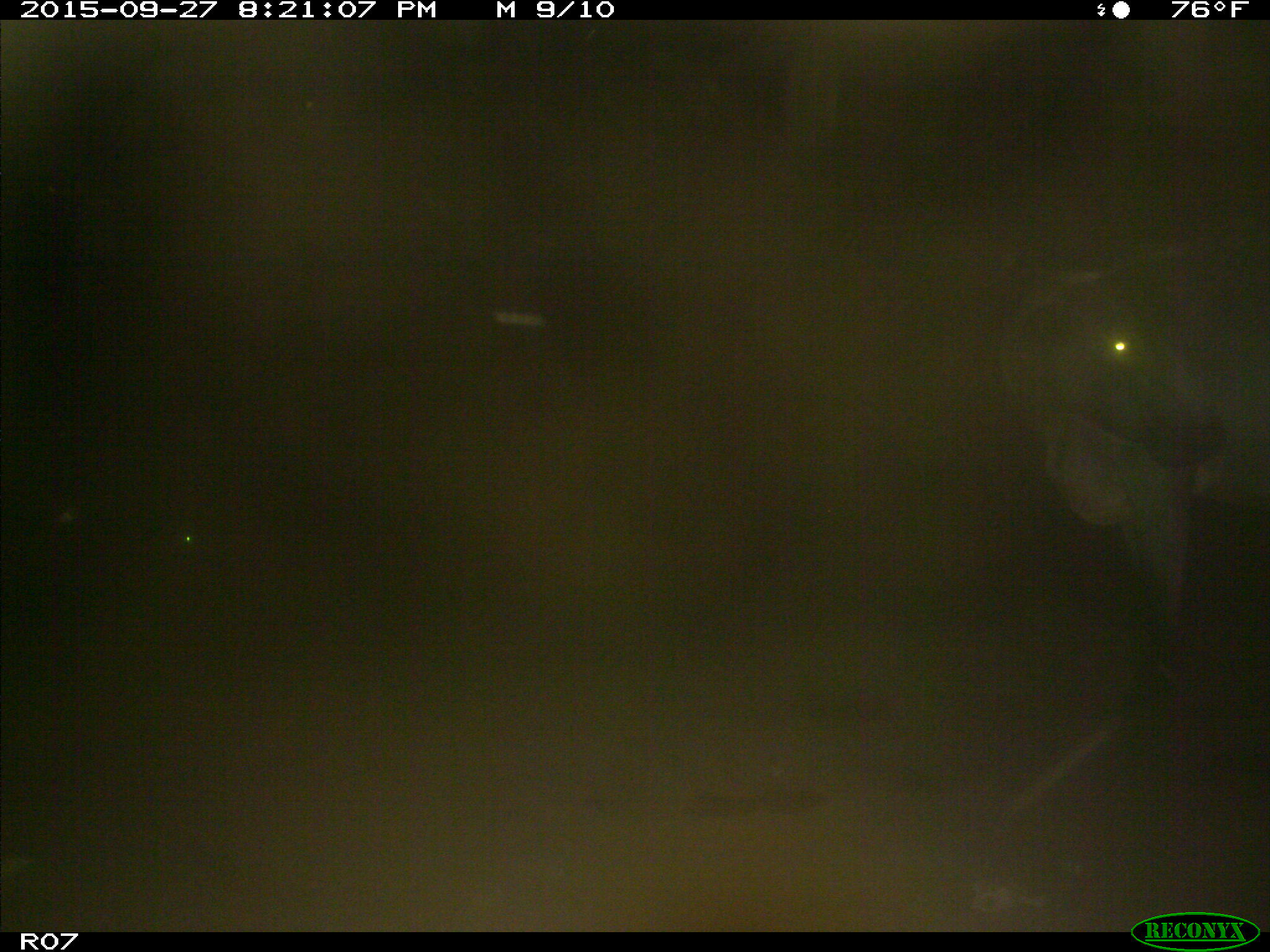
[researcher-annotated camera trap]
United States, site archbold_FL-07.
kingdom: Animalia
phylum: Chordata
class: Mammalia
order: Artiodactyla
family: Bovidae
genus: Bos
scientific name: Bos taurus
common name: domestic cow